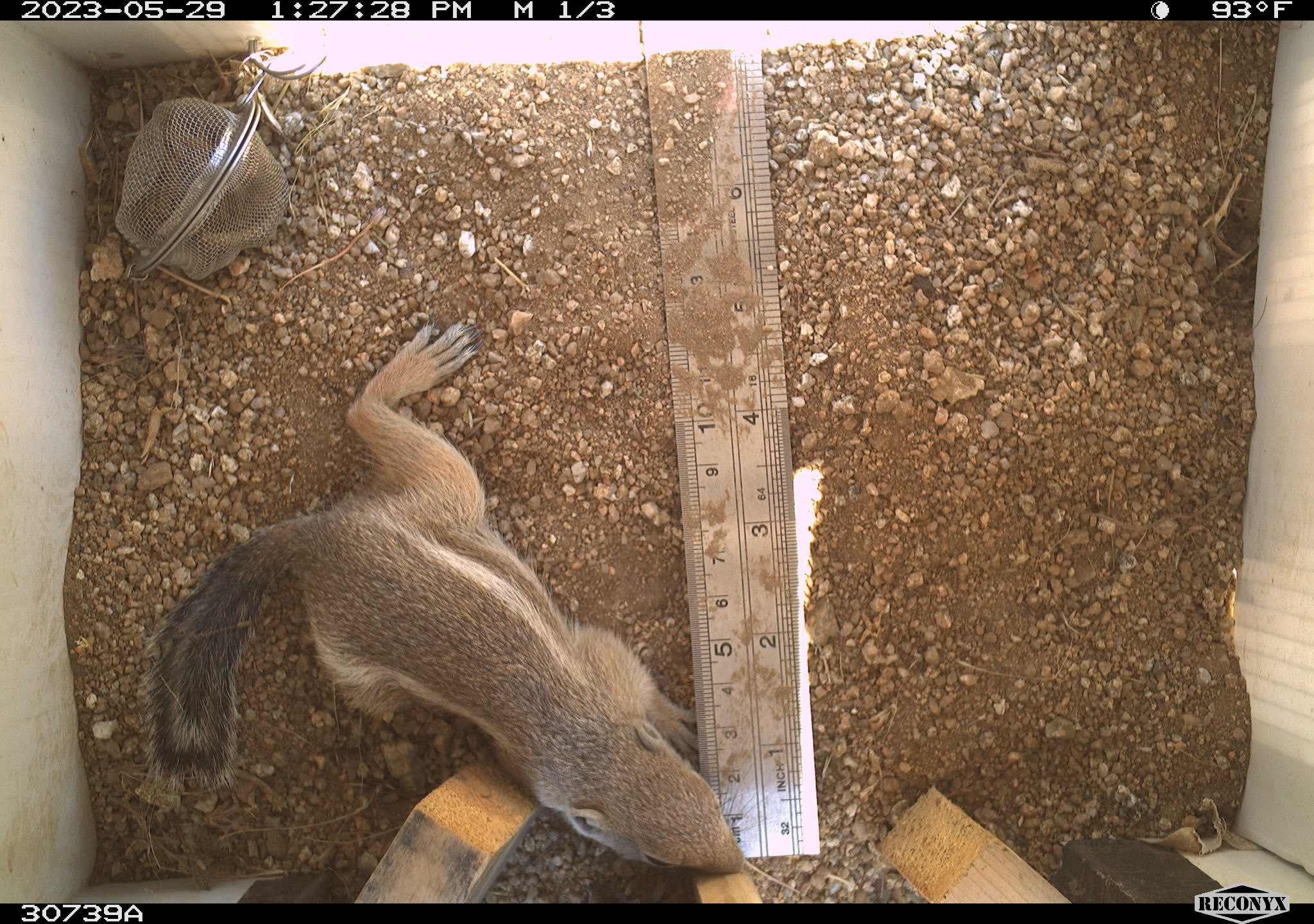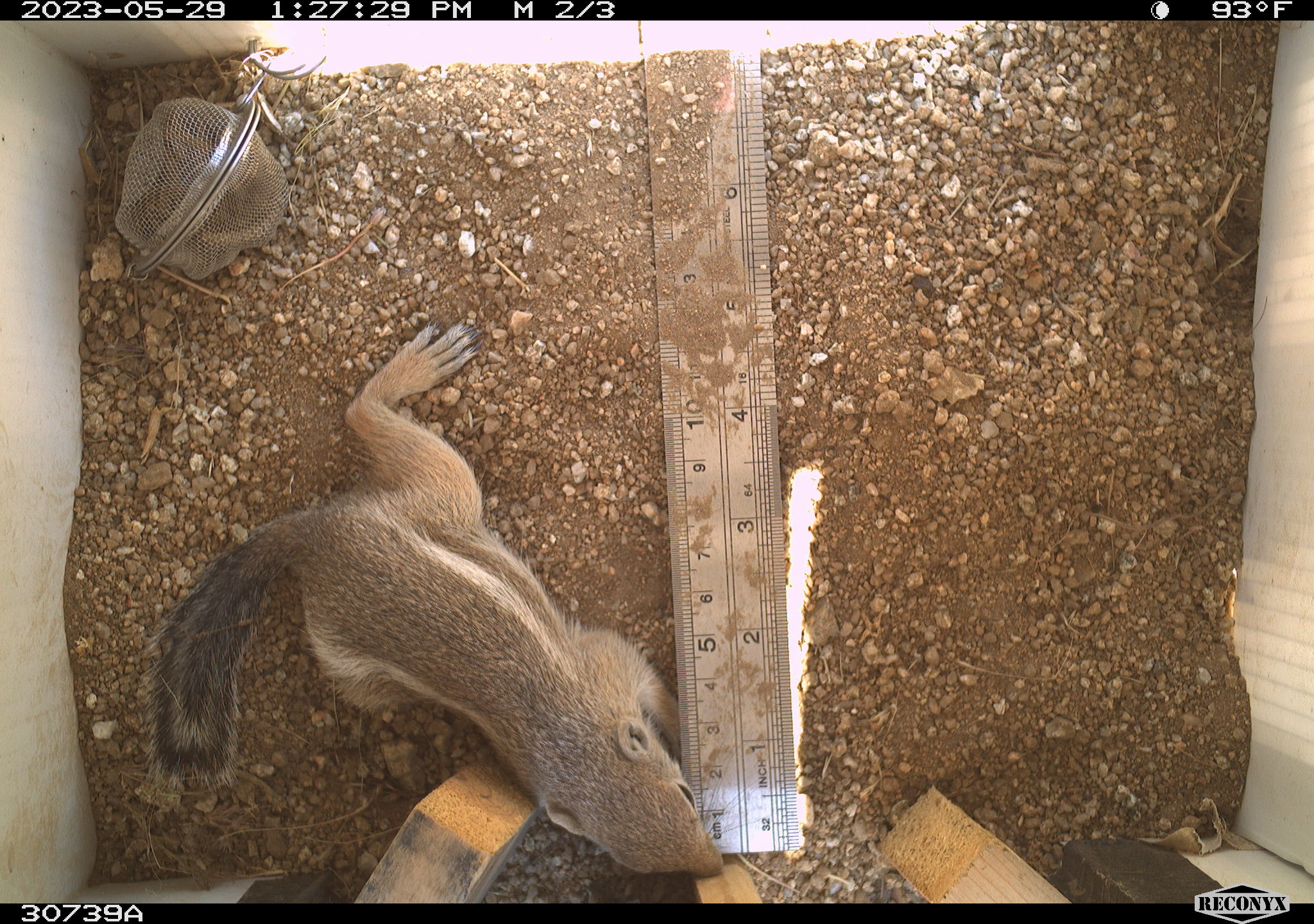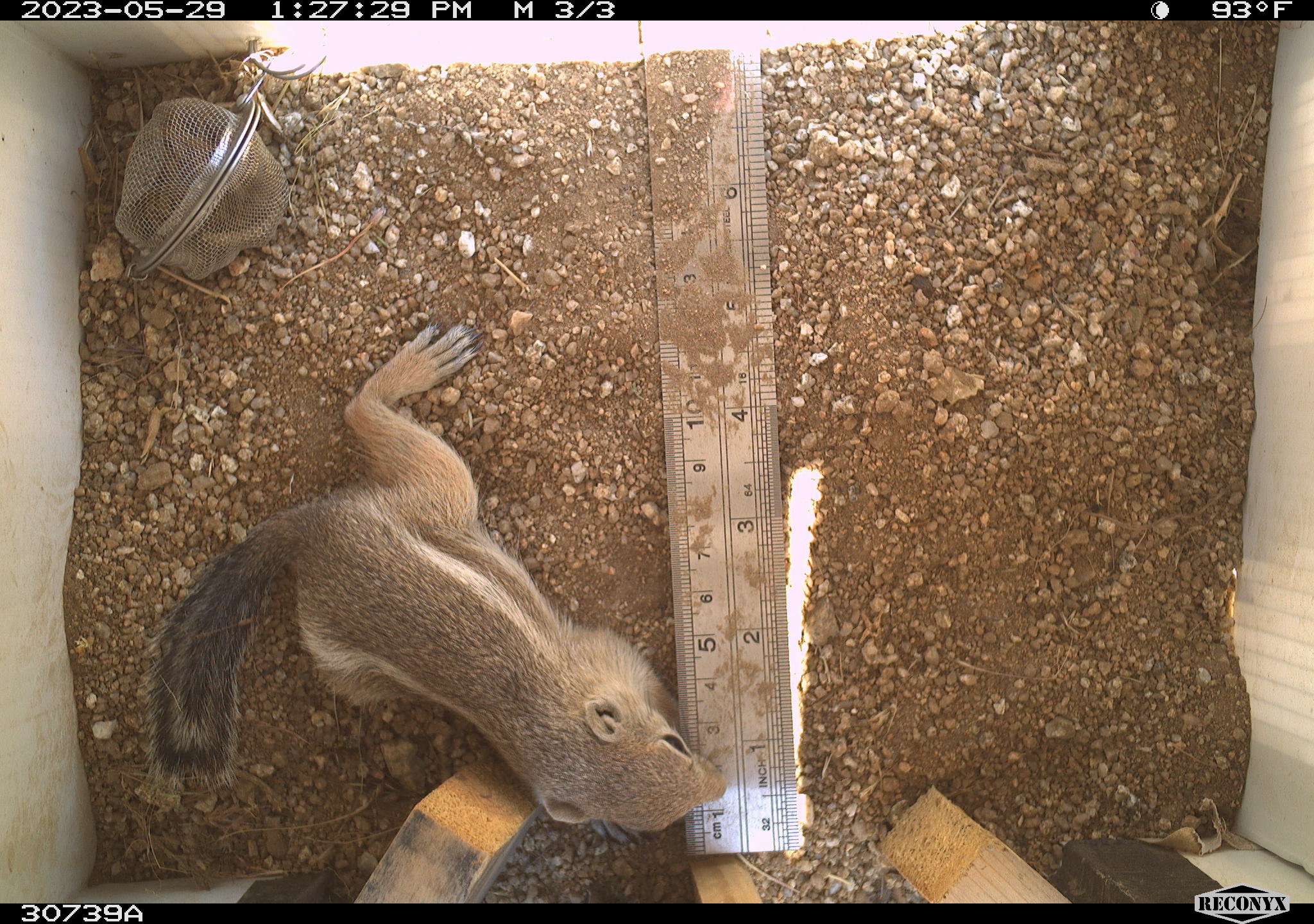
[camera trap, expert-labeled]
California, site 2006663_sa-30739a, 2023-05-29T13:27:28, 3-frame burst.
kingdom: Animalia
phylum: Chordata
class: Mammalia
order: Rodentia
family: Sciuridae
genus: Ammospermophilus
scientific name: Ammospermophilus leucurus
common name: white-tailed antelope squirrel